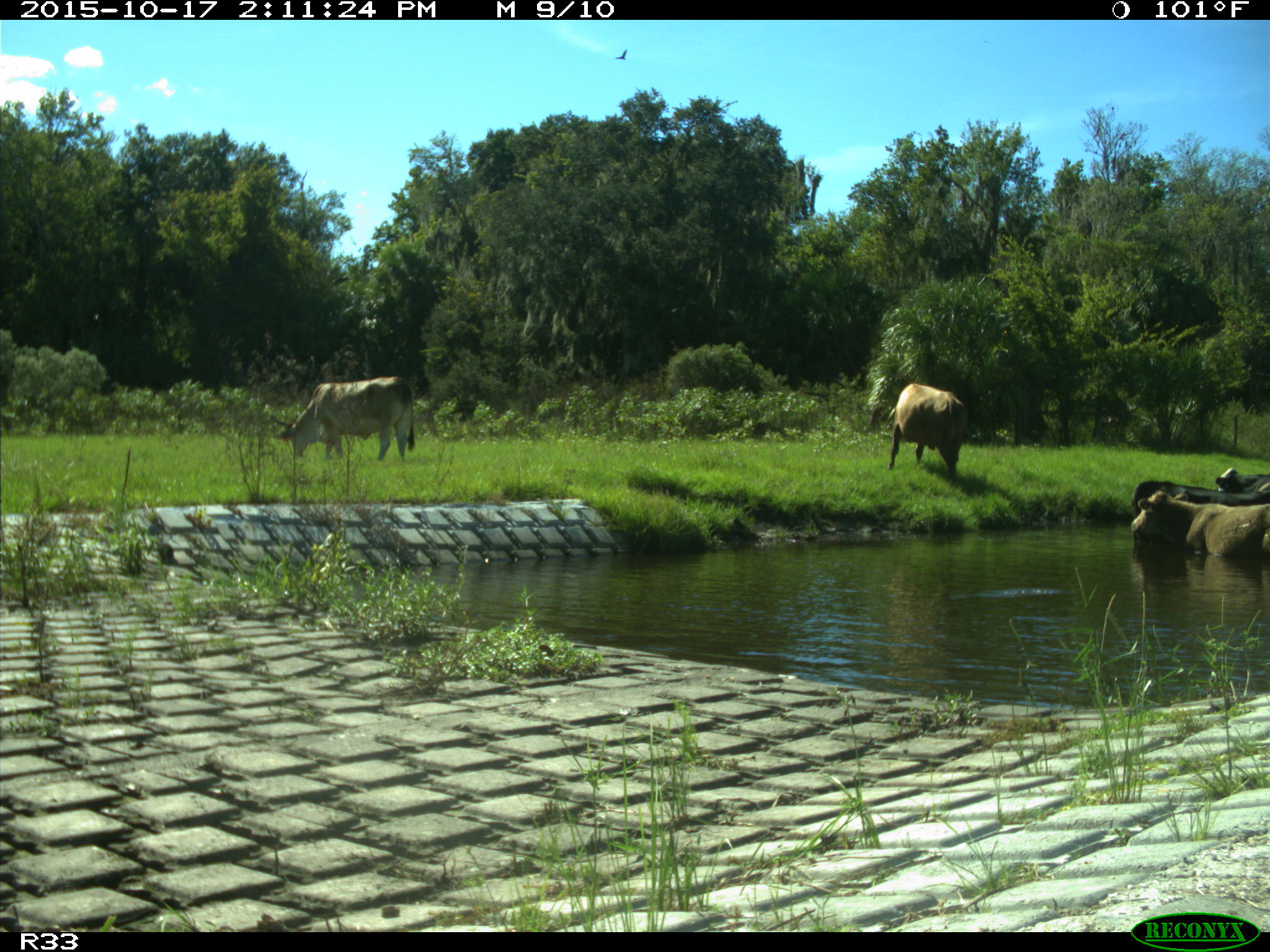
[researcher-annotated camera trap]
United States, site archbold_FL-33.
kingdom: Animalia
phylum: Chordata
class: Mammalia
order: Artiodactyla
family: Bovidae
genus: Bos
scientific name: Bos taurus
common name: domestic cow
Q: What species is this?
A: Bos taurus (domestic cow).